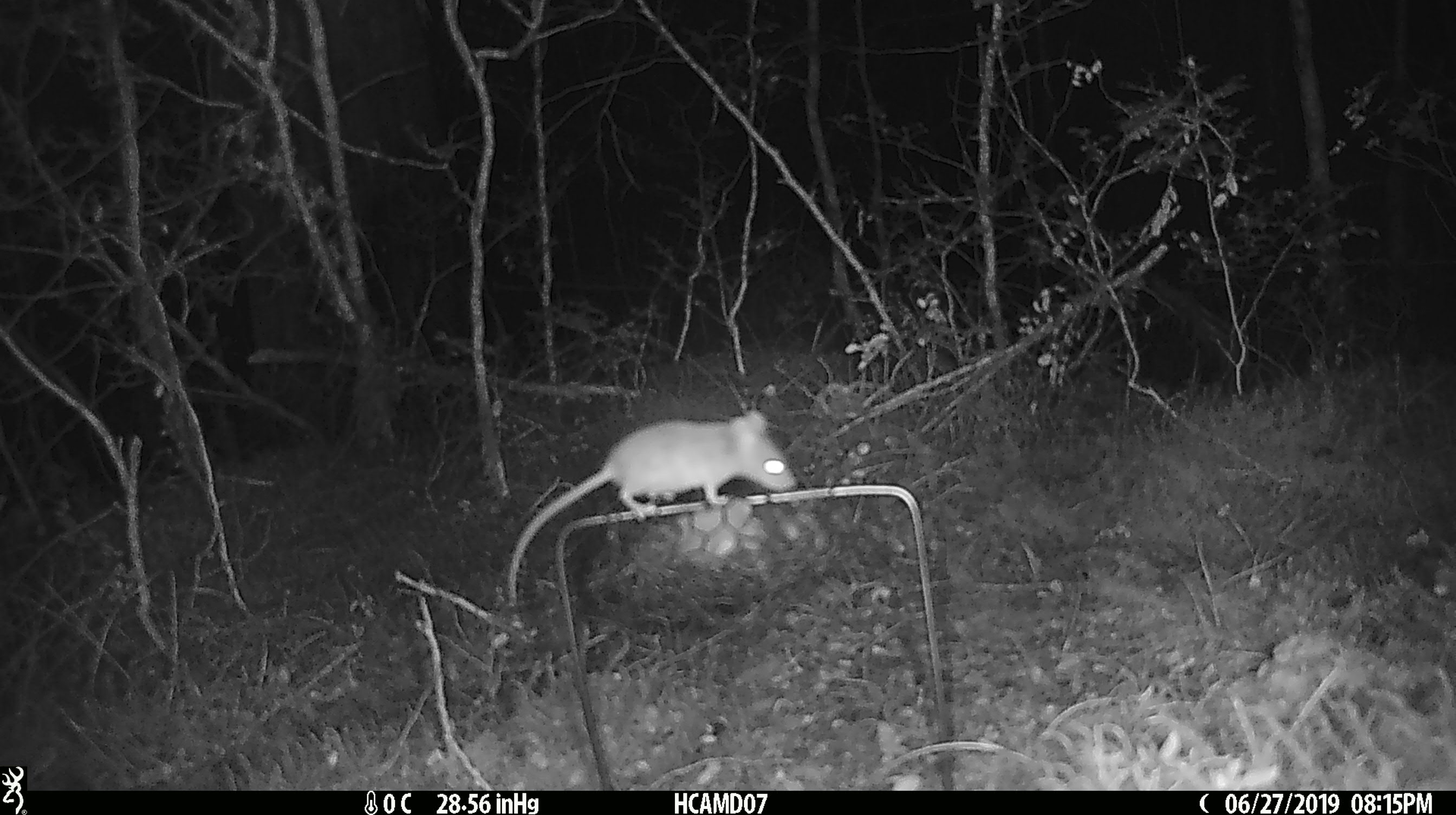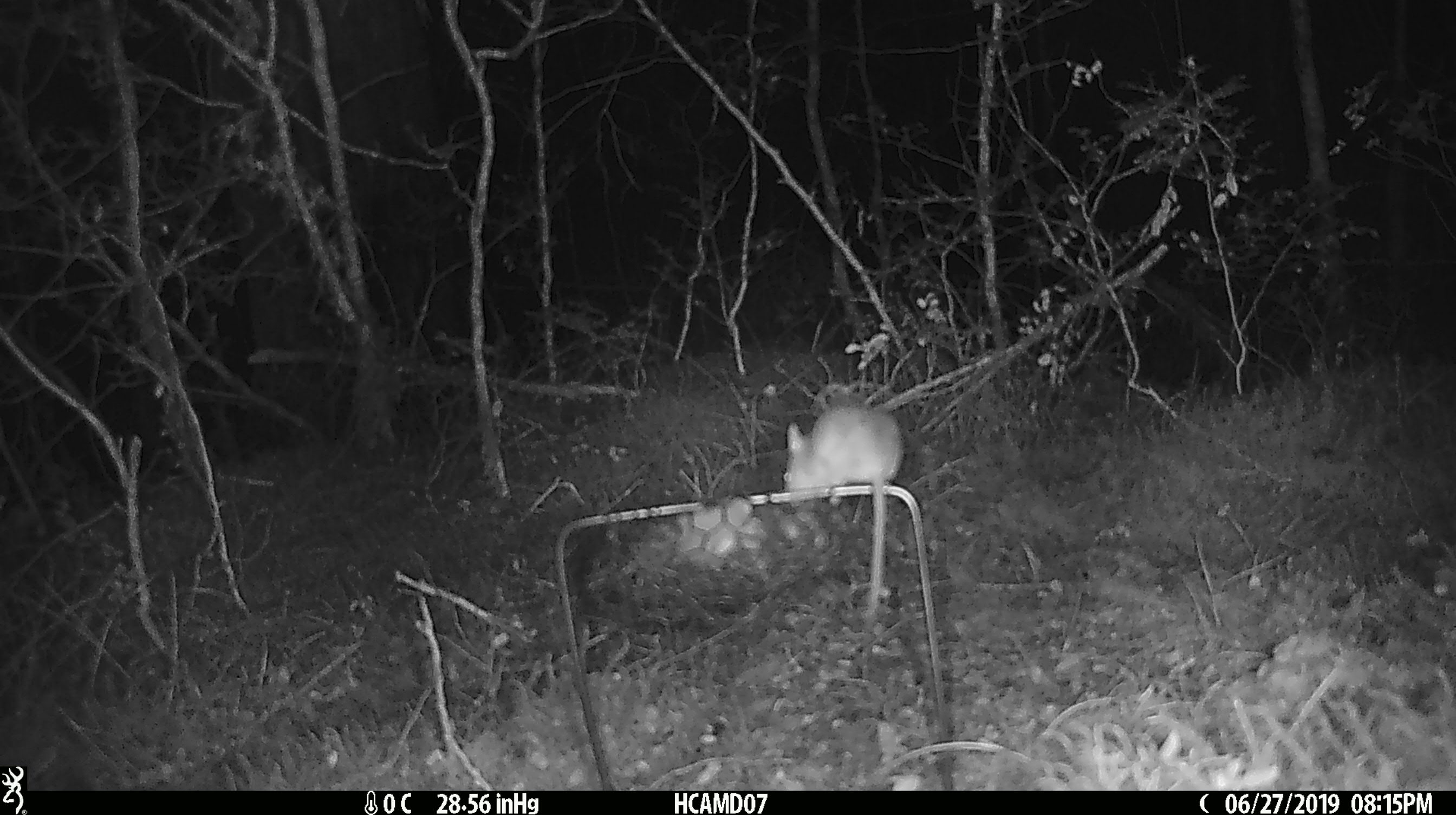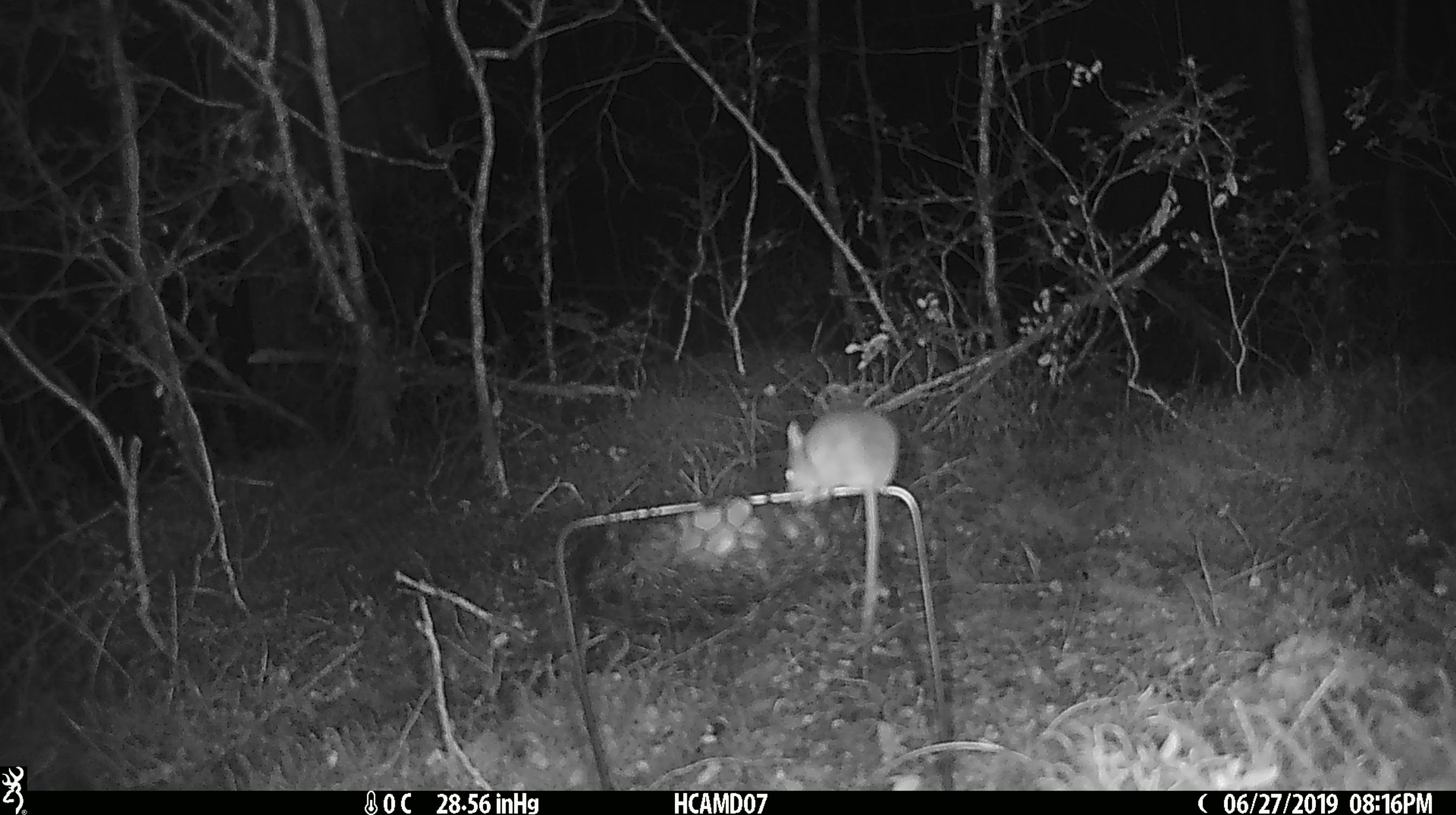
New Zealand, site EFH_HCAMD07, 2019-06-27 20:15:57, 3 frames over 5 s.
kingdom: Animalia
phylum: Chordata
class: Mammalia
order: Rodentia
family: Muridae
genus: Mus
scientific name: Mus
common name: mouse